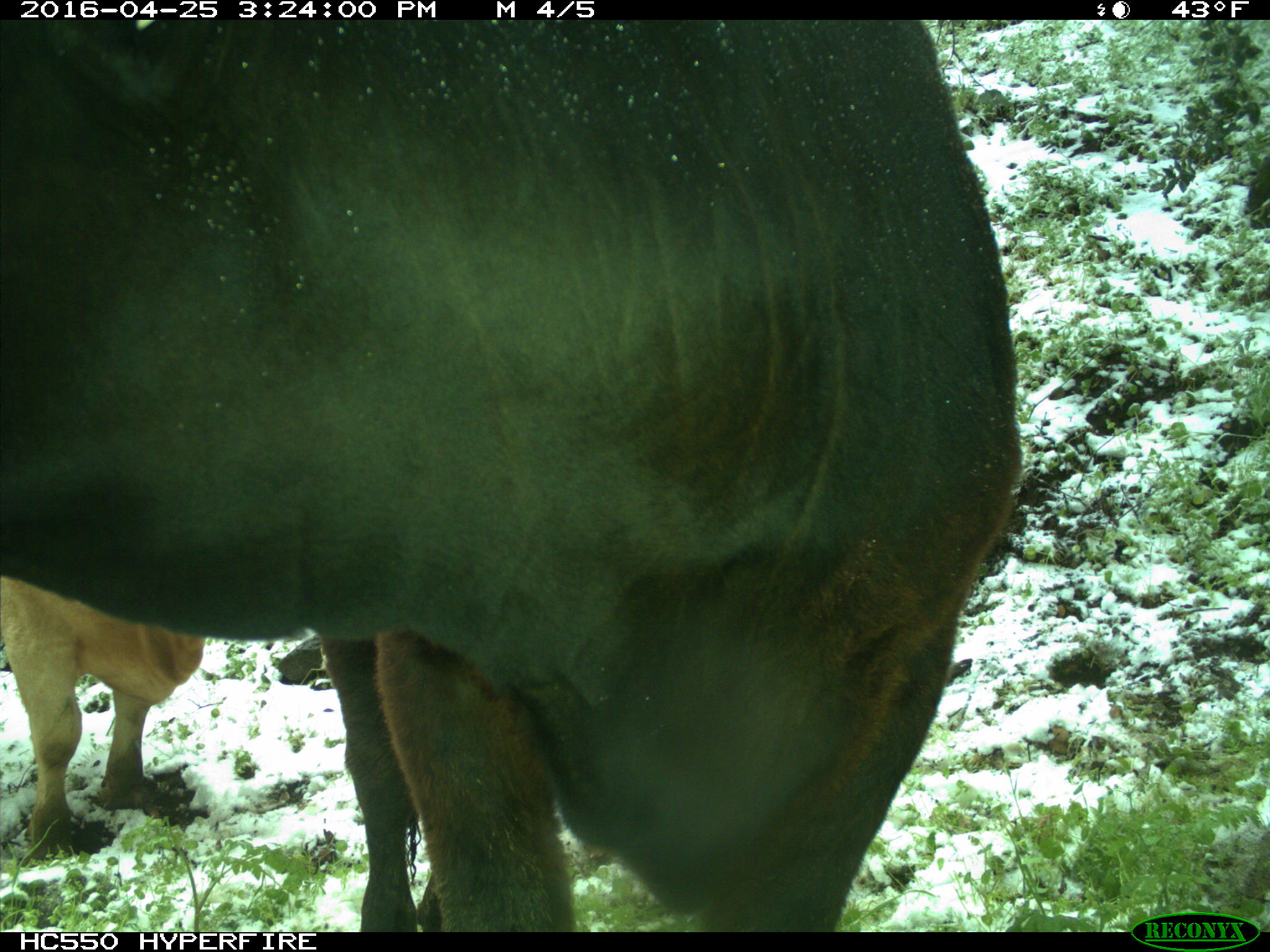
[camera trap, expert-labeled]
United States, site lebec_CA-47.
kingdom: Animalia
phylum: Chordata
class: Mammalia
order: Artiodactyla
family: Bovidae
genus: Bos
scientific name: Bos taurus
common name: domestic cow